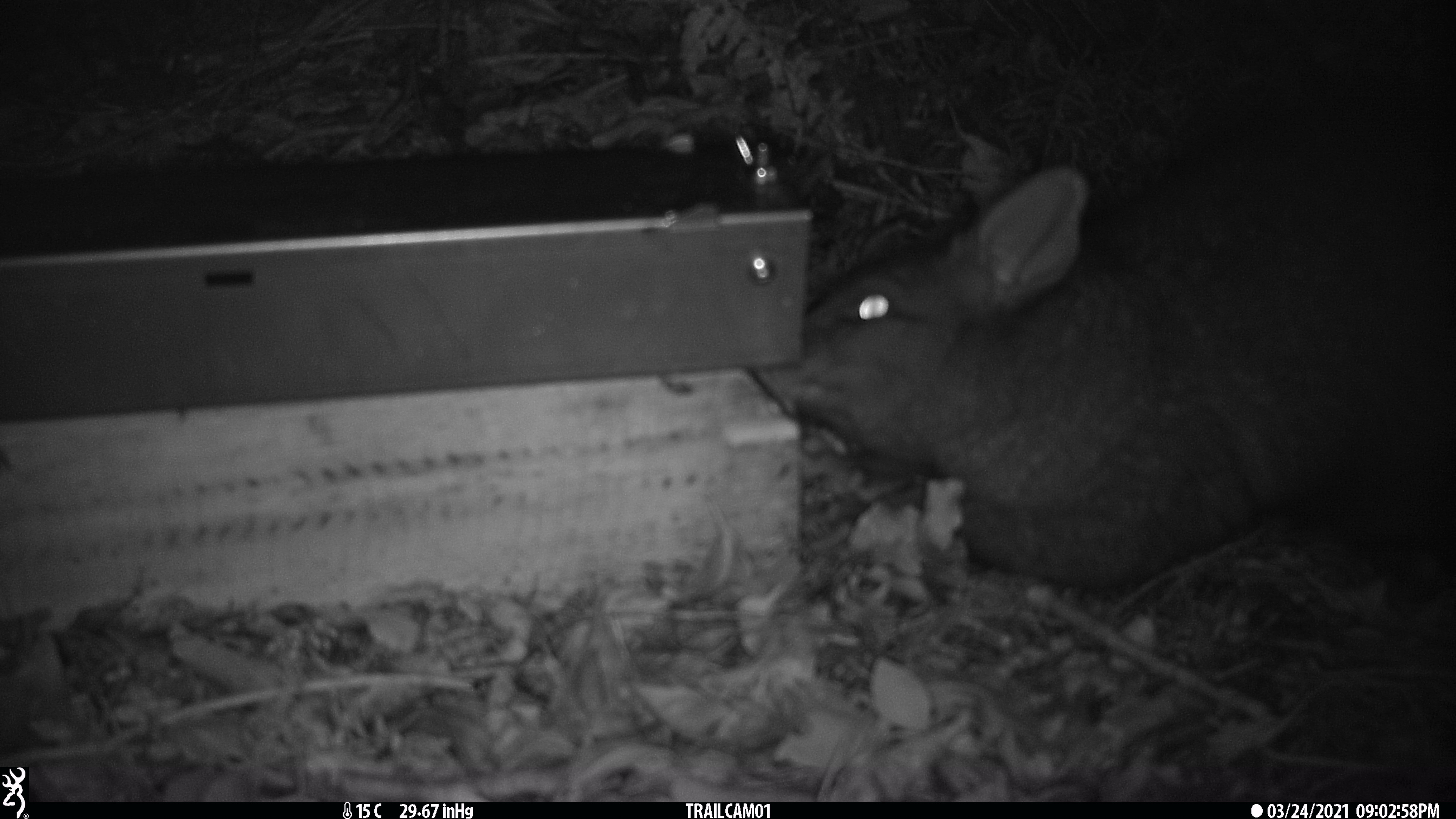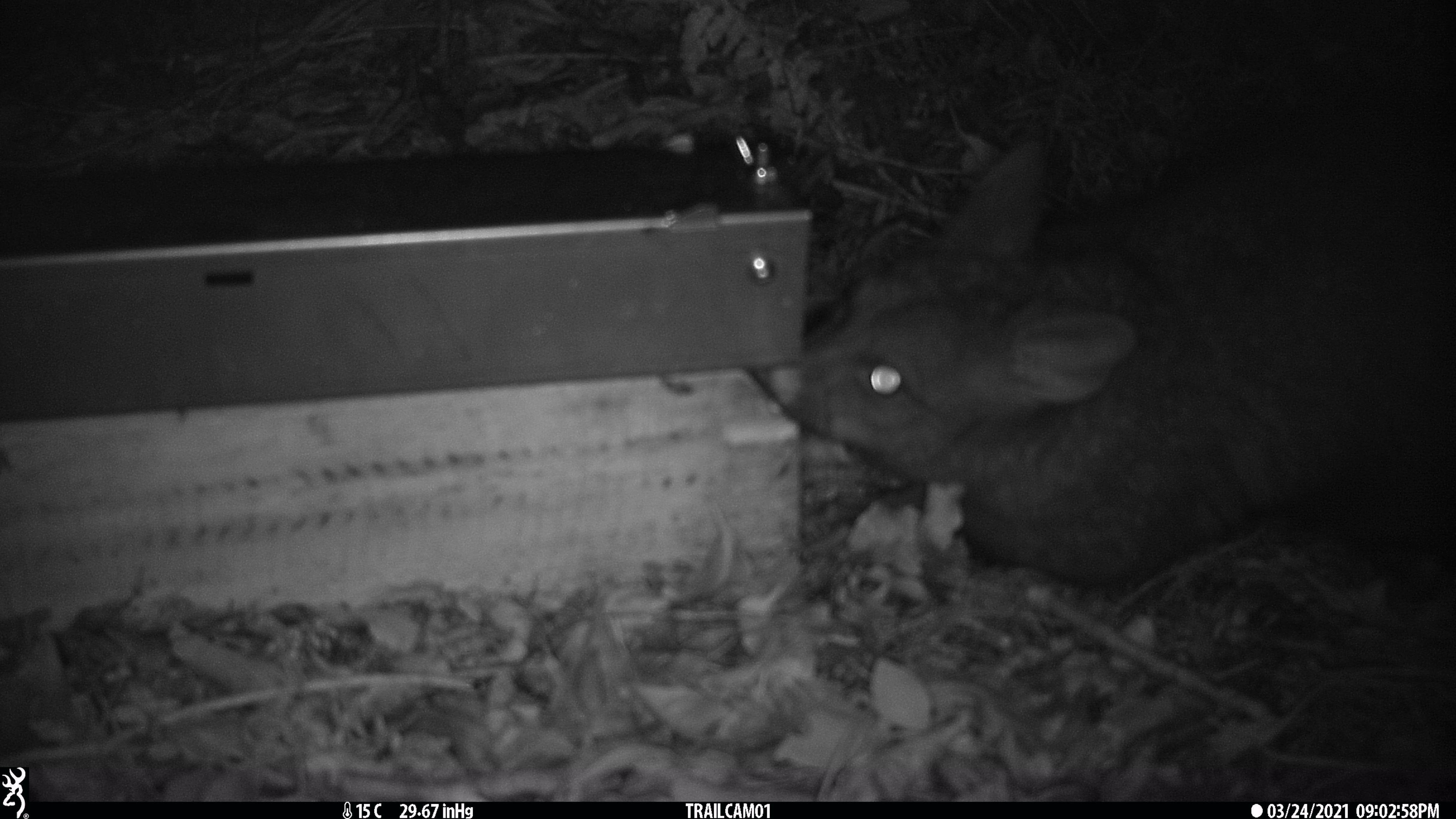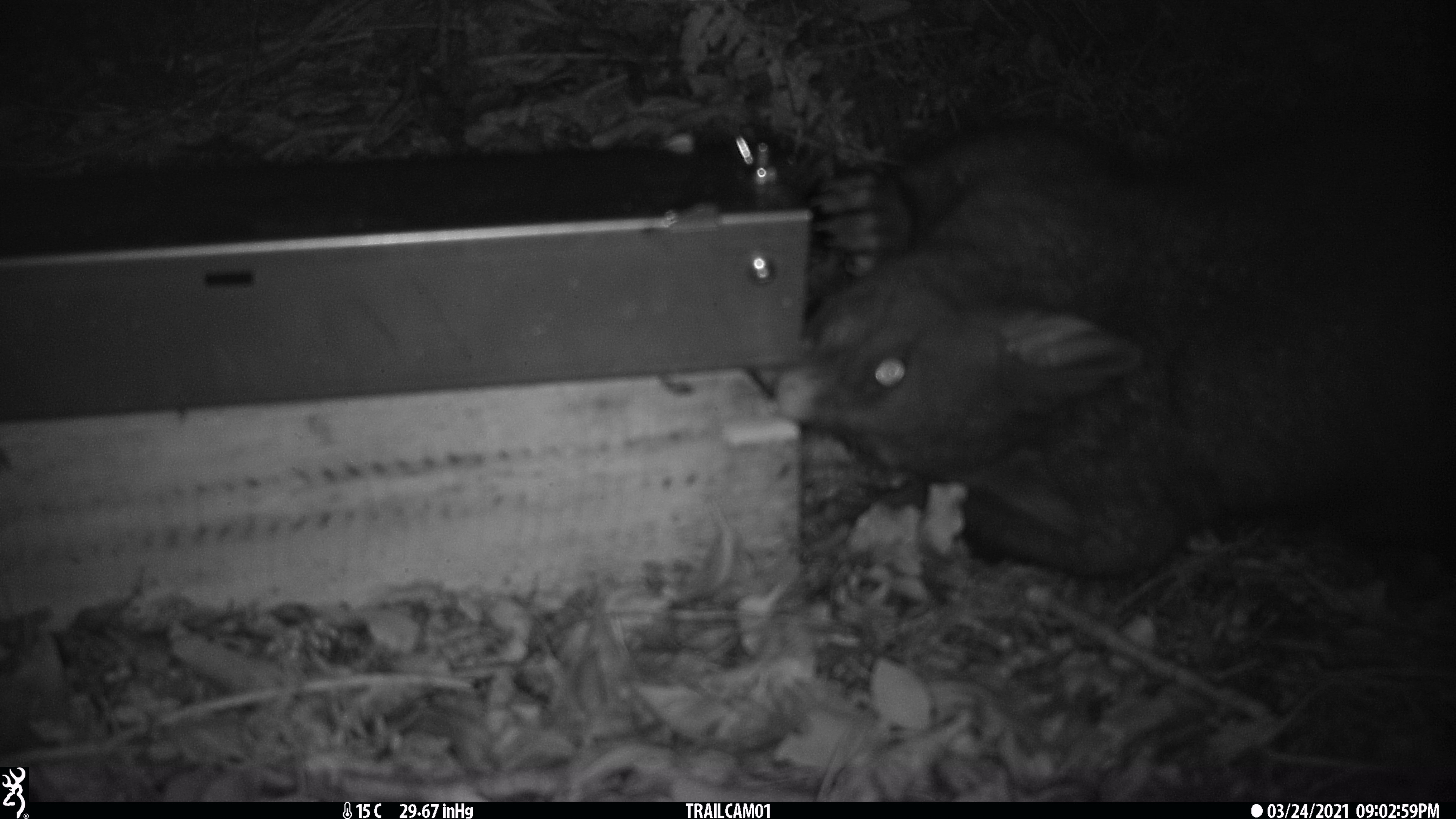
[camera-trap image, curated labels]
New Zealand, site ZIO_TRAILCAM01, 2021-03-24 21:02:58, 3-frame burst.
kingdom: Animalia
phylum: Chordata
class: Mammalia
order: Diprotodontia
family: Phalangeridae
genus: Trichosurus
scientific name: Trichosurus vulpecula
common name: common brushtail possum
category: possum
Possum (common brushtail possum) (Trichosurus vulpecula).